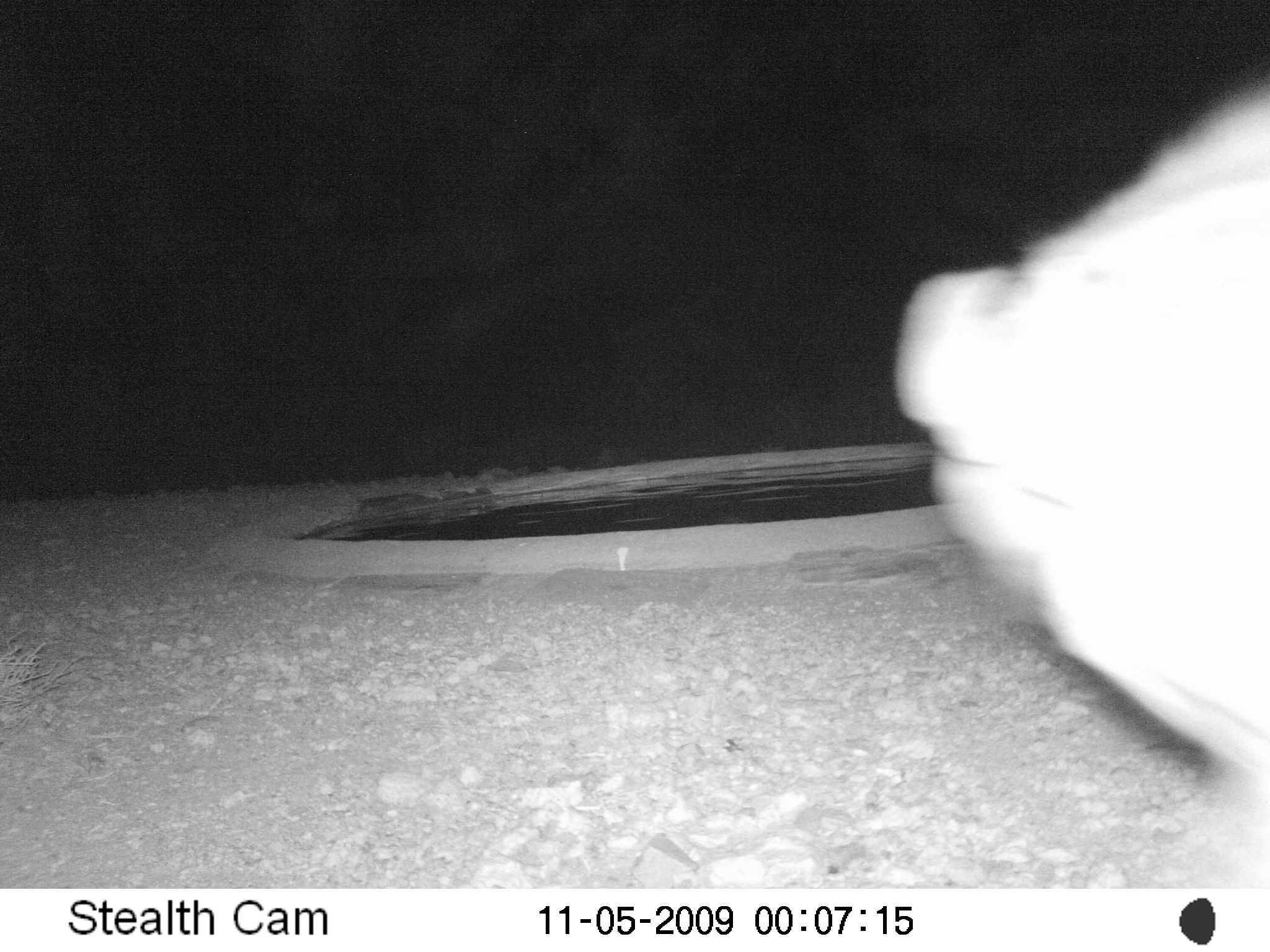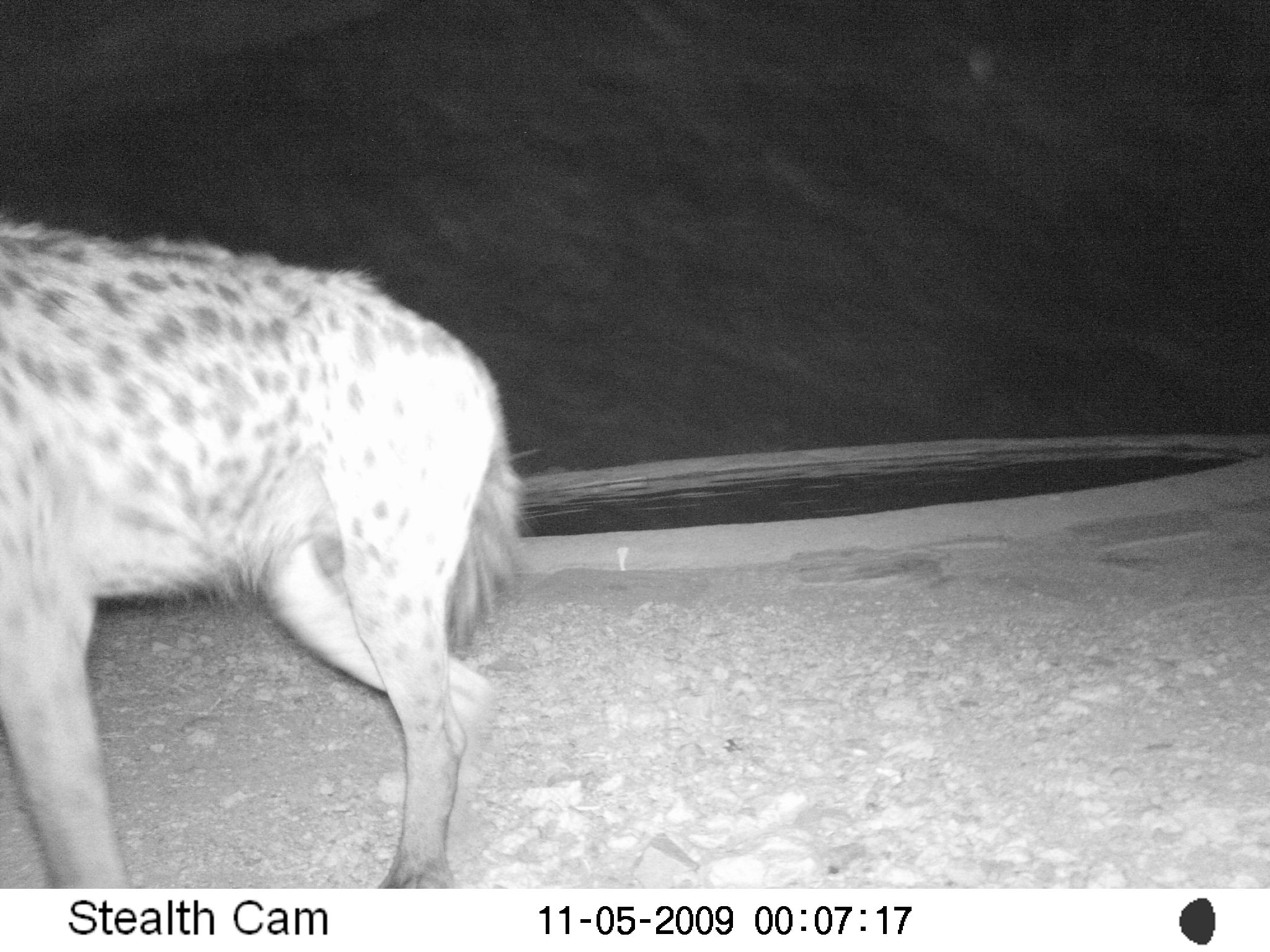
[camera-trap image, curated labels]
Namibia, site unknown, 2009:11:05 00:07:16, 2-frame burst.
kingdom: Animalia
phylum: Chordata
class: Mammalia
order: Carnivora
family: Hyaenidae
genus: Crocuta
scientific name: Crocuta crocuta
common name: spotted hyena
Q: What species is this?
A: Crocuta crocuta (spotted hyena).